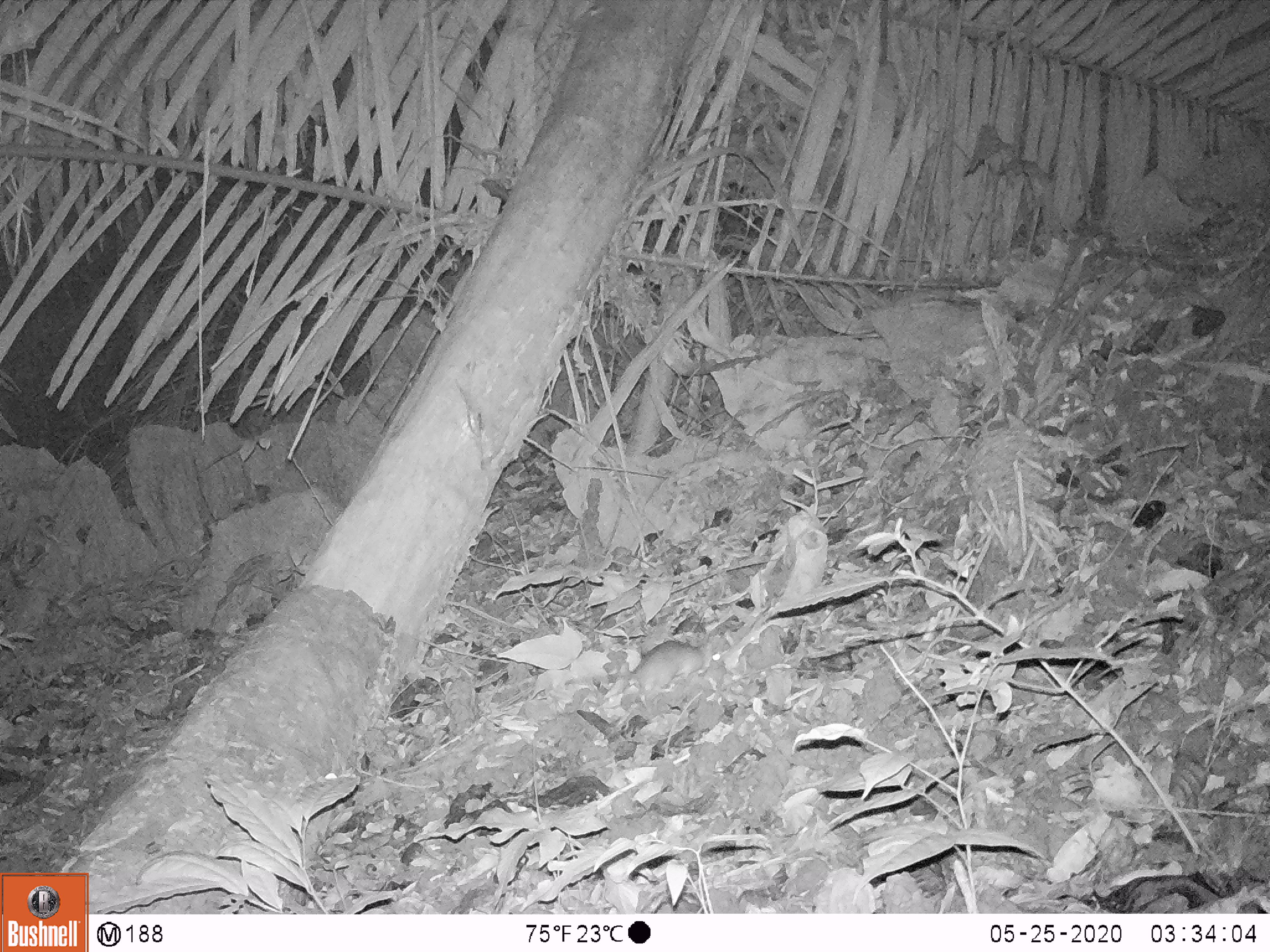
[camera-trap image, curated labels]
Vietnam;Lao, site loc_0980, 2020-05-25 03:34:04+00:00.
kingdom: Animalia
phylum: Chordata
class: Mammalia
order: Rodentia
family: Muridae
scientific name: Muridae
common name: old-world mice and rats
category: unidentified murid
Unidentified murid (old-world mice and rats) (Muridae). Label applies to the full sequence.